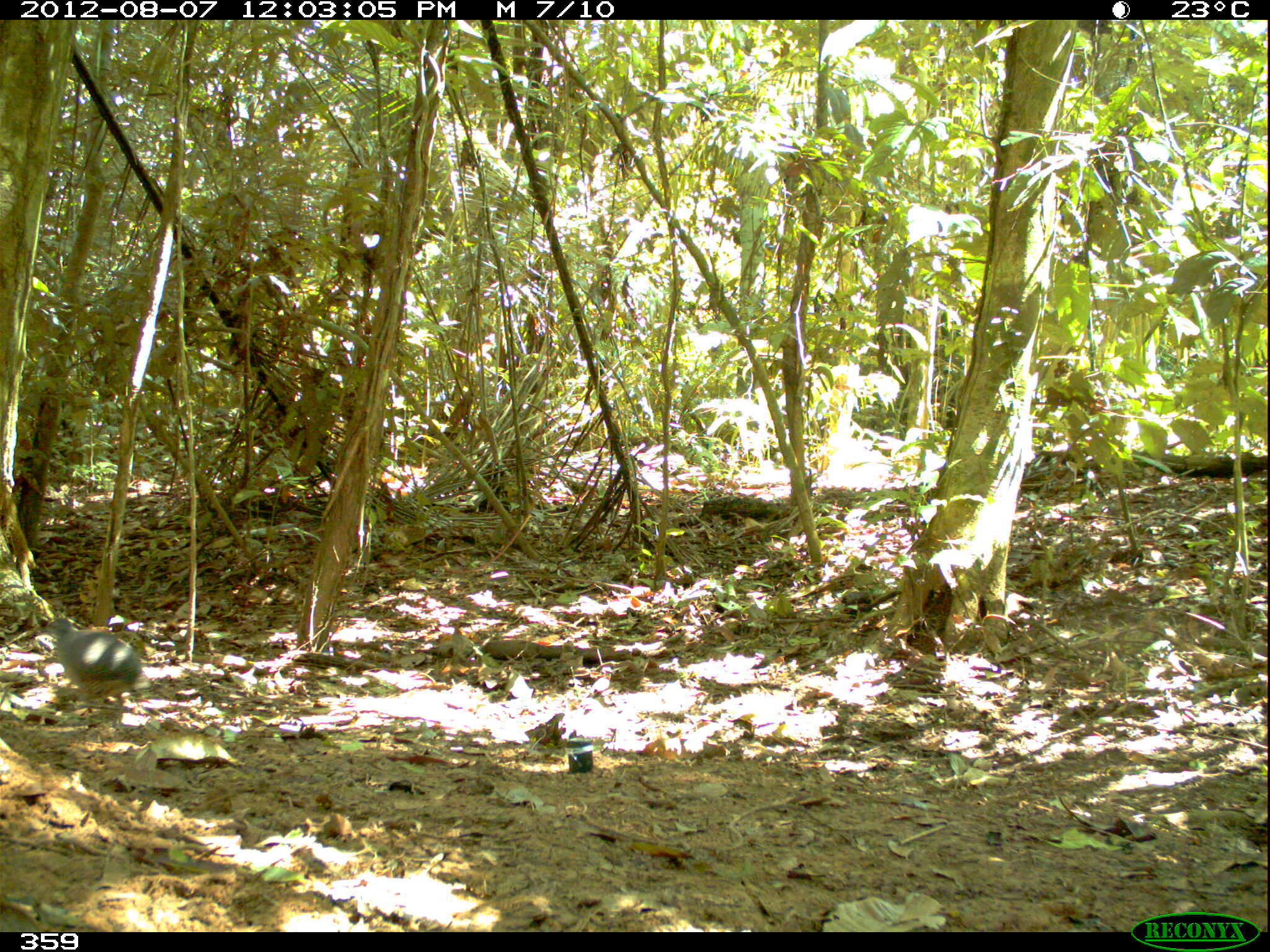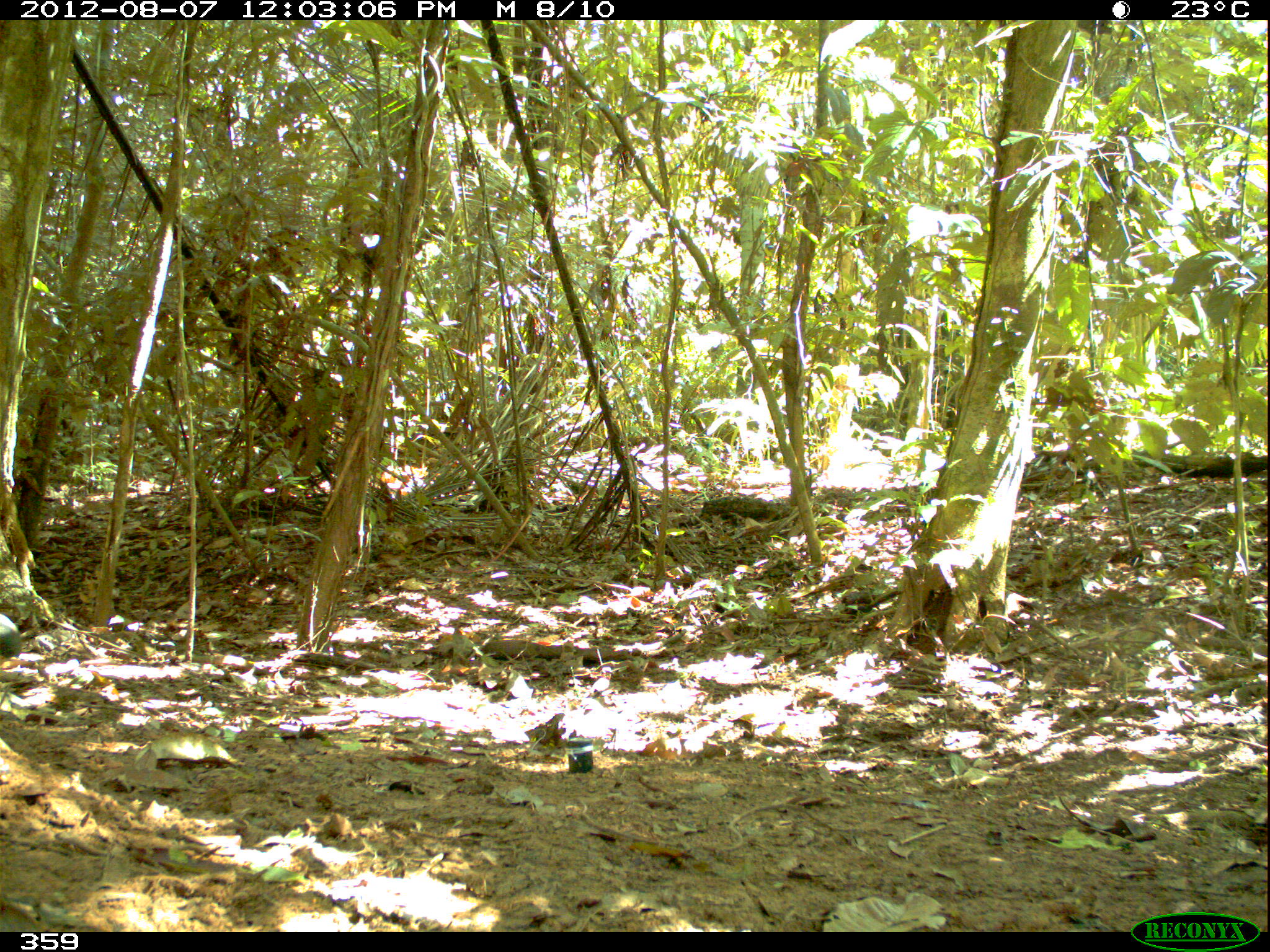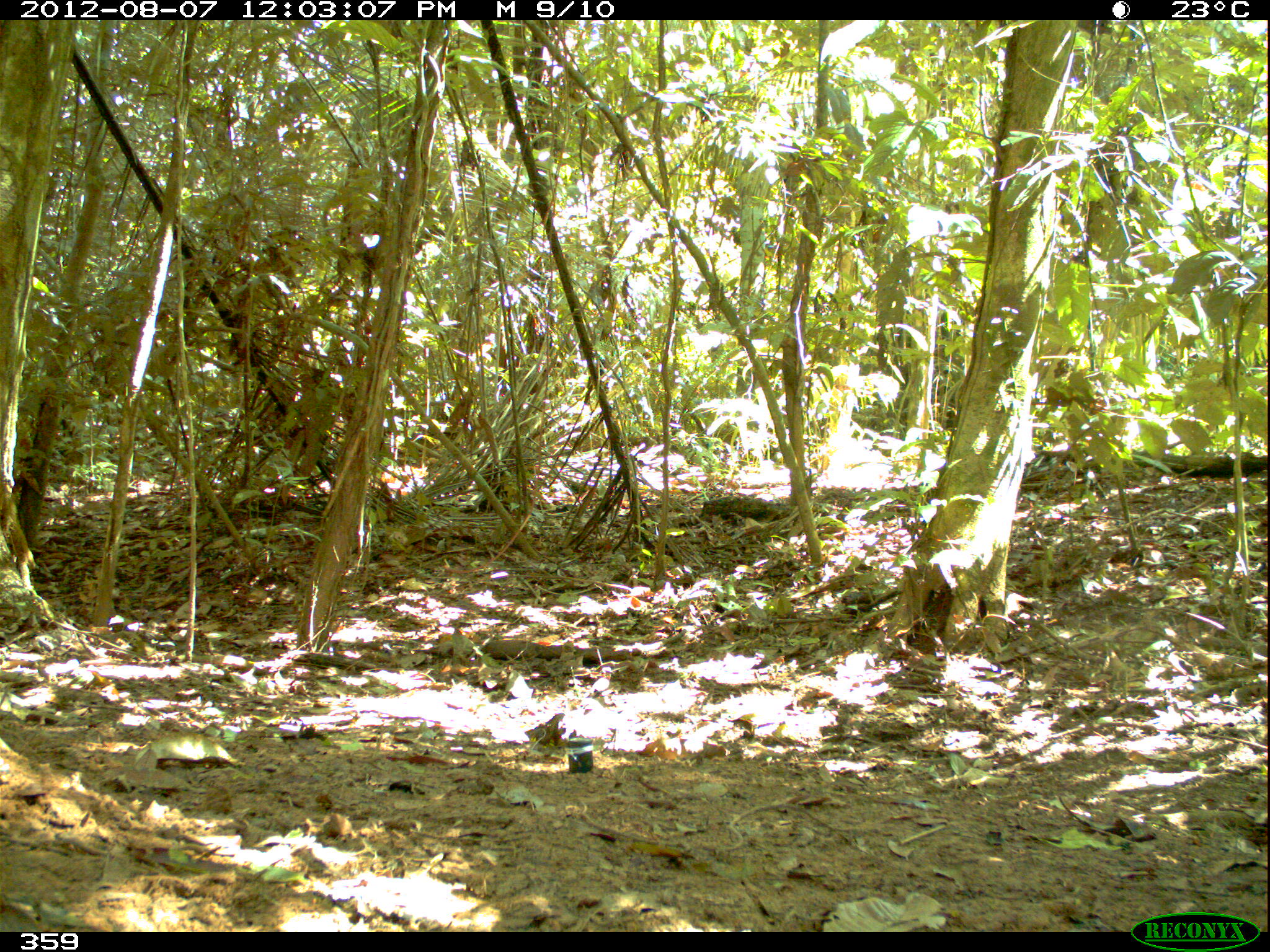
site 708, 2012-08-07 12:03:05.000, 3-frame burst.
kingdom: Animalia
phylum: Chordata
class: Aves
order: Galliformes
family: Phasianidae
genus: Alectoris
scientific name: Alectoris rufa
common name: red-legged partridge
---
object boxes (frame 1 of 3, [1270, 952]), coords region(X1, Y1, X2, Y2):
alectoris rufa: region(38, 616, 148, 719)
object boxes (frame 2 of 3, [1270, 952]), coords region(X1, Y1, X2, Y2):
alectoris rufa: region(0, 612, 22, 665)